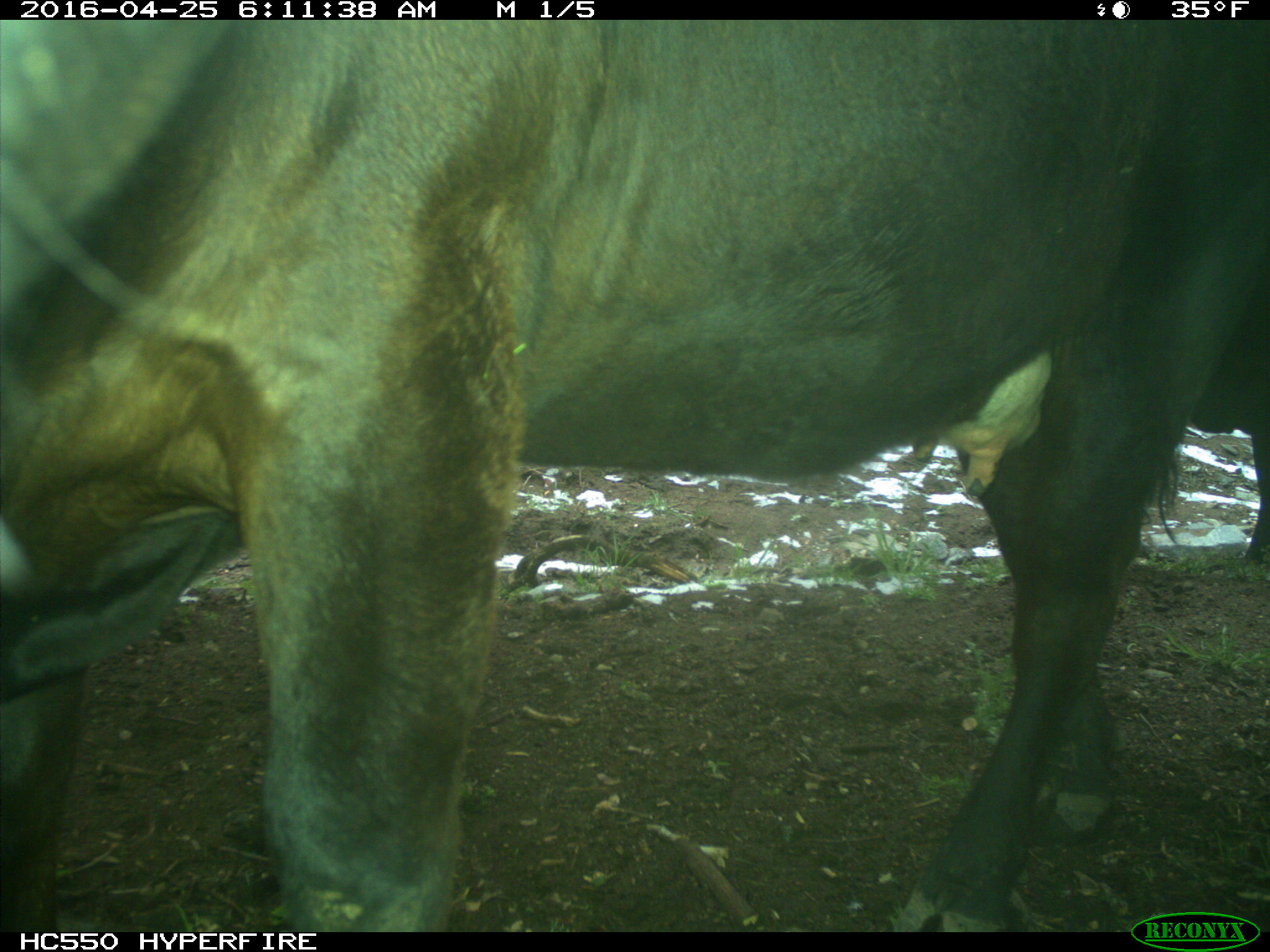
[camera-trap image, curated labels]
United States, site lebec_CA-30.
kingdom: Animalia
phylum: Chordata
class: Mammalia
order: Artiodactyla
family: Bovidae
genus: Bos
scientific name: Bos taurus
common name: domestic cow